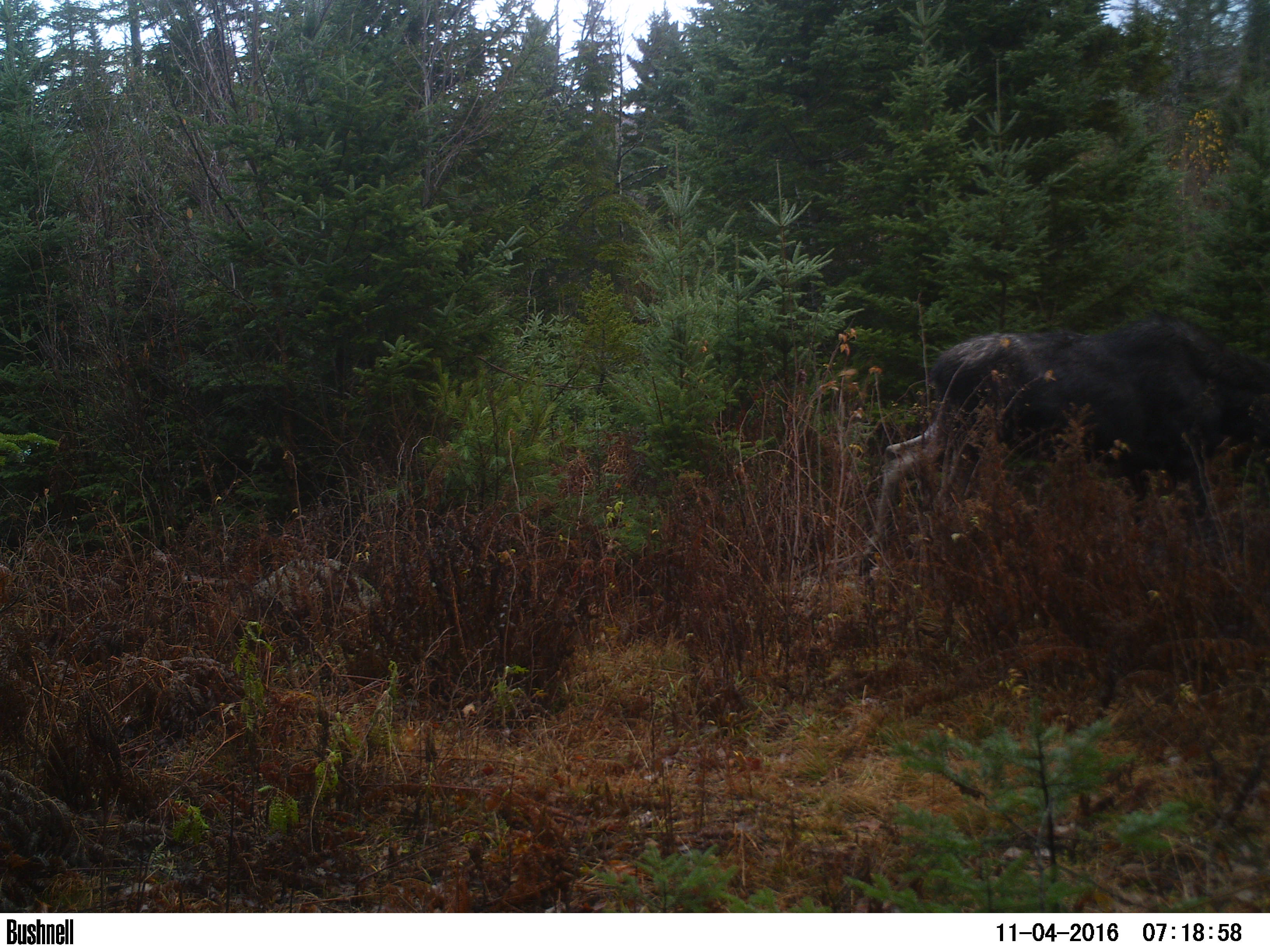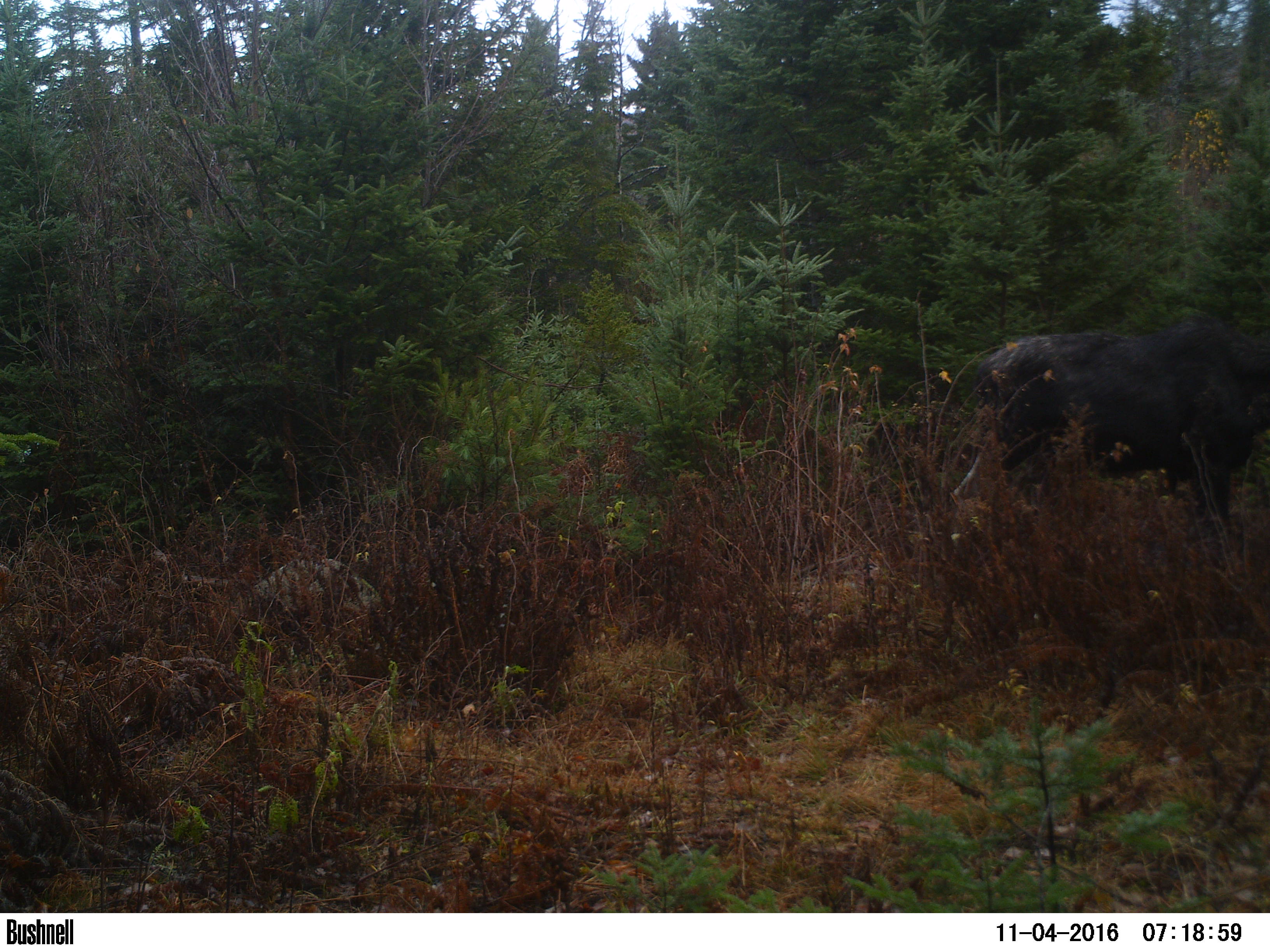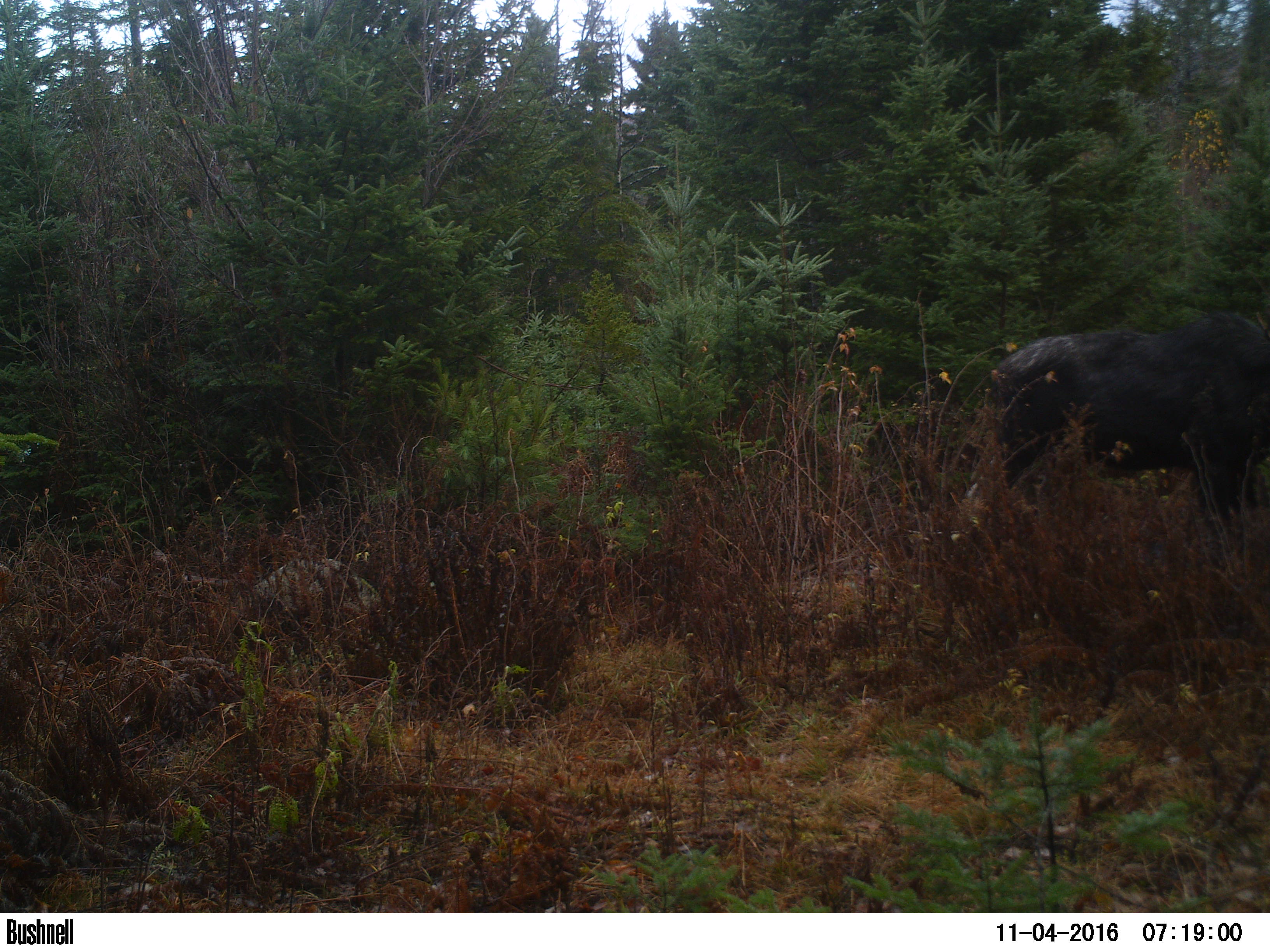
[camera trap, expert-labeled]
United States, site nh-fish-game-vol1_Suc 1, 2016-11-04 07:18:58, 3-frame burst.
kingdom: Animalia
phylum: Chordata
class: Mammalia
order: Artiodactyla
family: Cervidae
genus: Alces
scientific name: Alces alces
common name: moose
Moose (Alces alces).